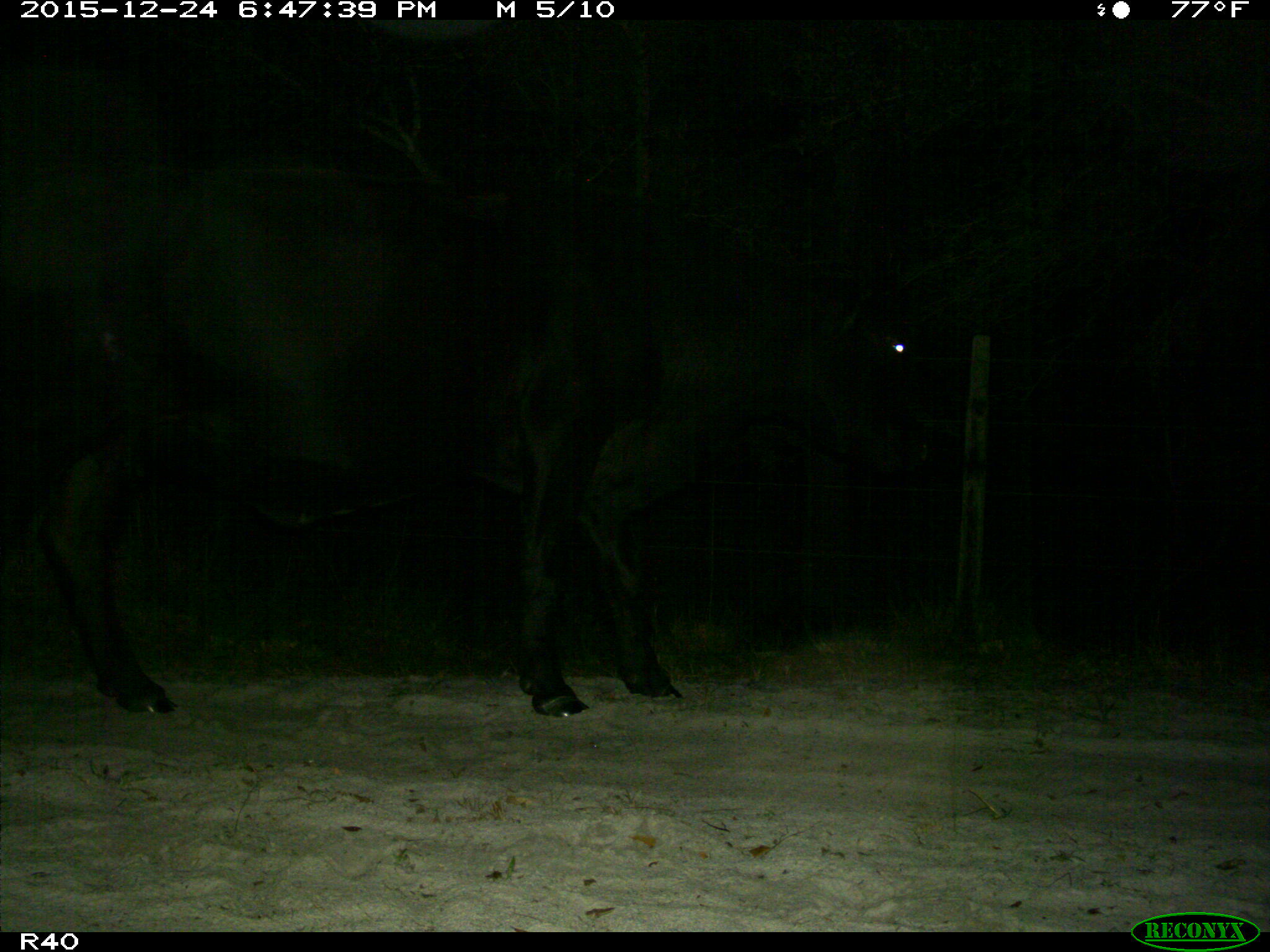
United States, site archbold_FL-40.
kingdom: Animalia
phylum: Chordata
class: Mammalia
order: Artiodactyla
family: Bovidae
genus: Bos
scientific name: Bos taurus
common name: domestic cow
Bos taurus (domestic cow).